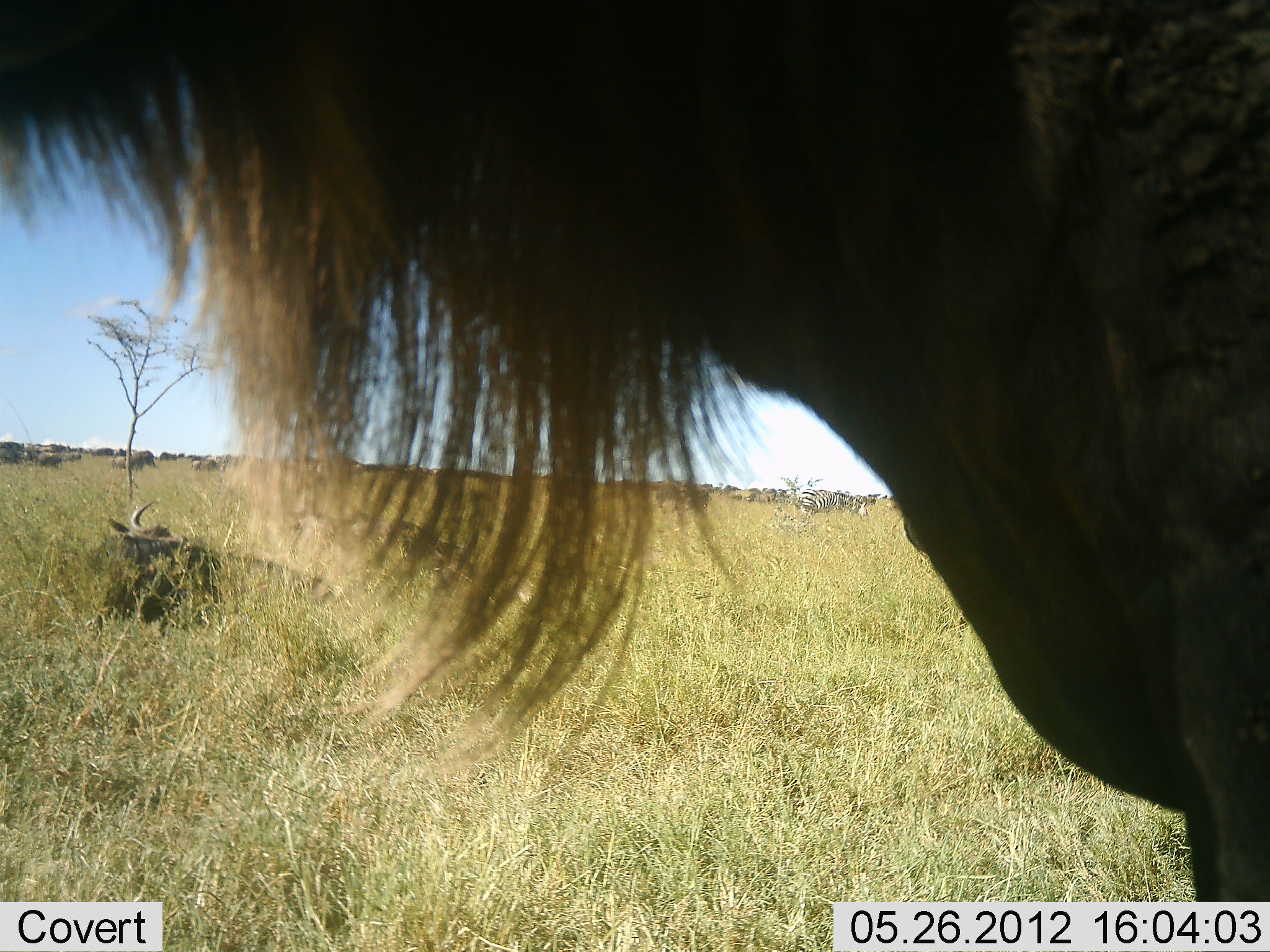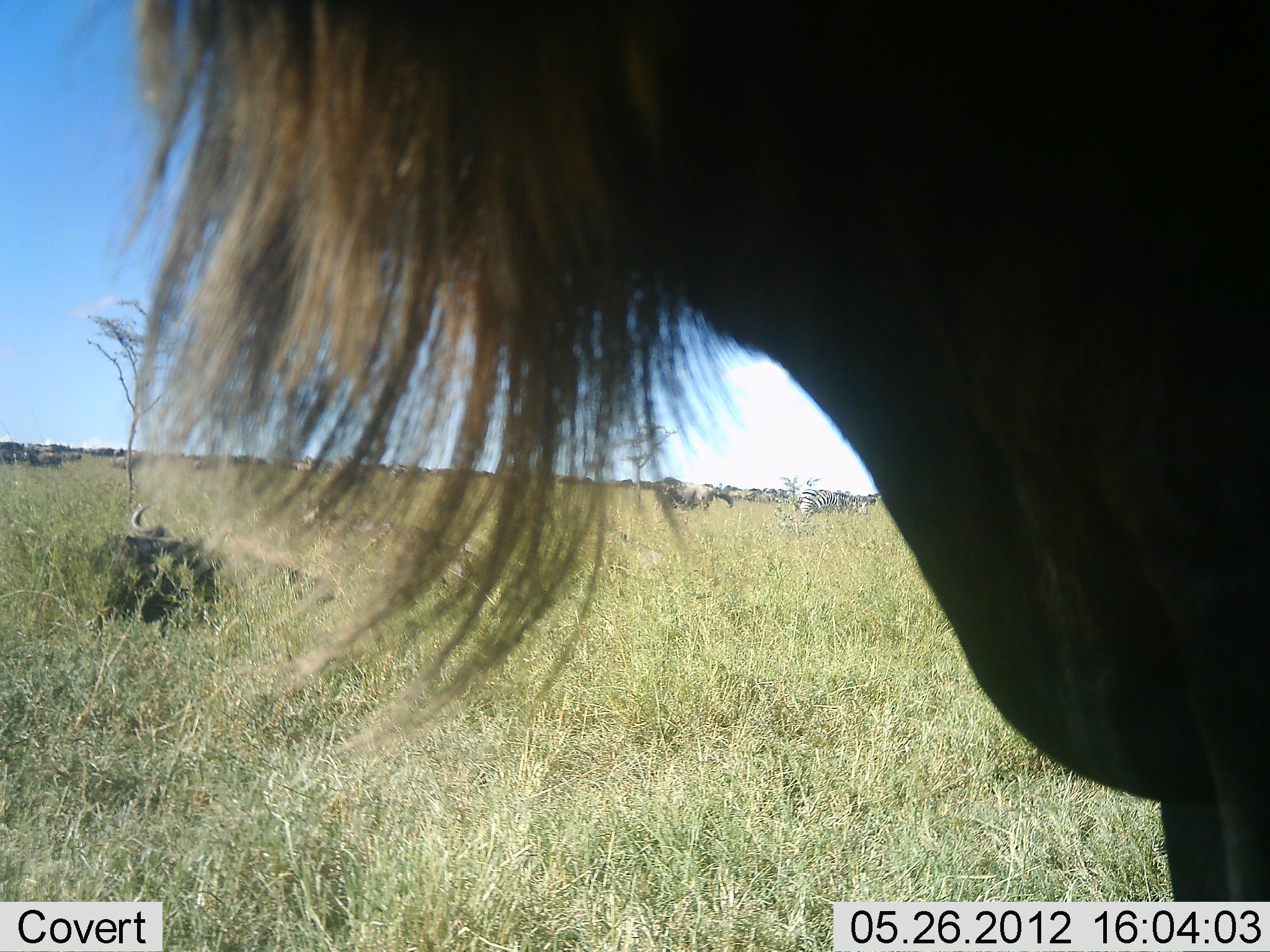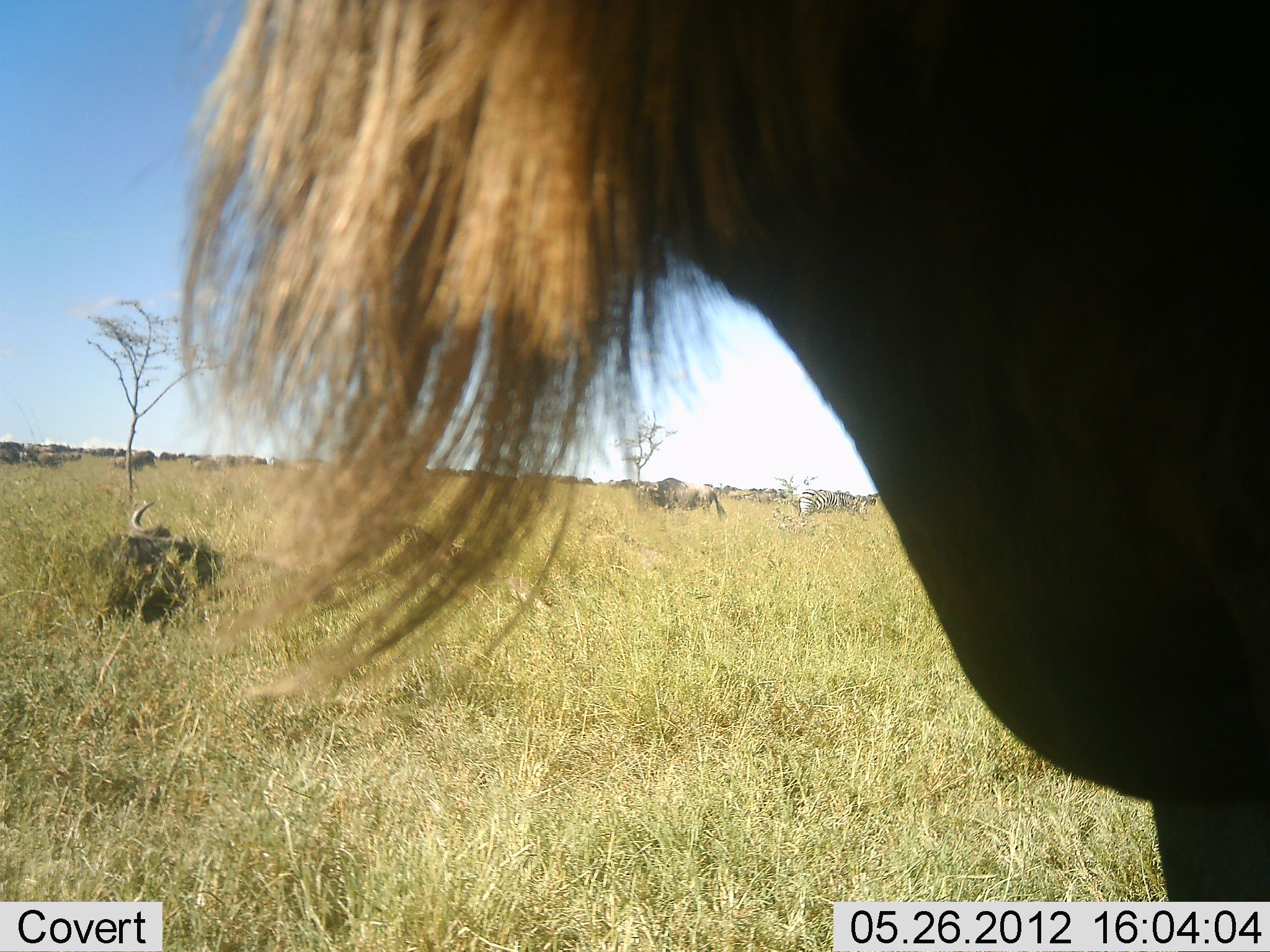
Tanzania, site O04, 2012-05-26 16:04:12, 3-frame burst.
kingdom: Animalia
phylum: Chordata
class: Mammalia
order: Artiodactyla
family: Bovidae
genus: Connochaetes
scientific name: Connochaetes taurinus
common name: blue wildebeest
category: wildebeest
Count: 11-50.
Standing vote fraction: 92%.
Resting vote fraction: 85%.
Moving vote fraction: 31%.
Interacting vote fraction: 0%.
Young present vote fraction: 0%.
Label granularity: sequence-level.